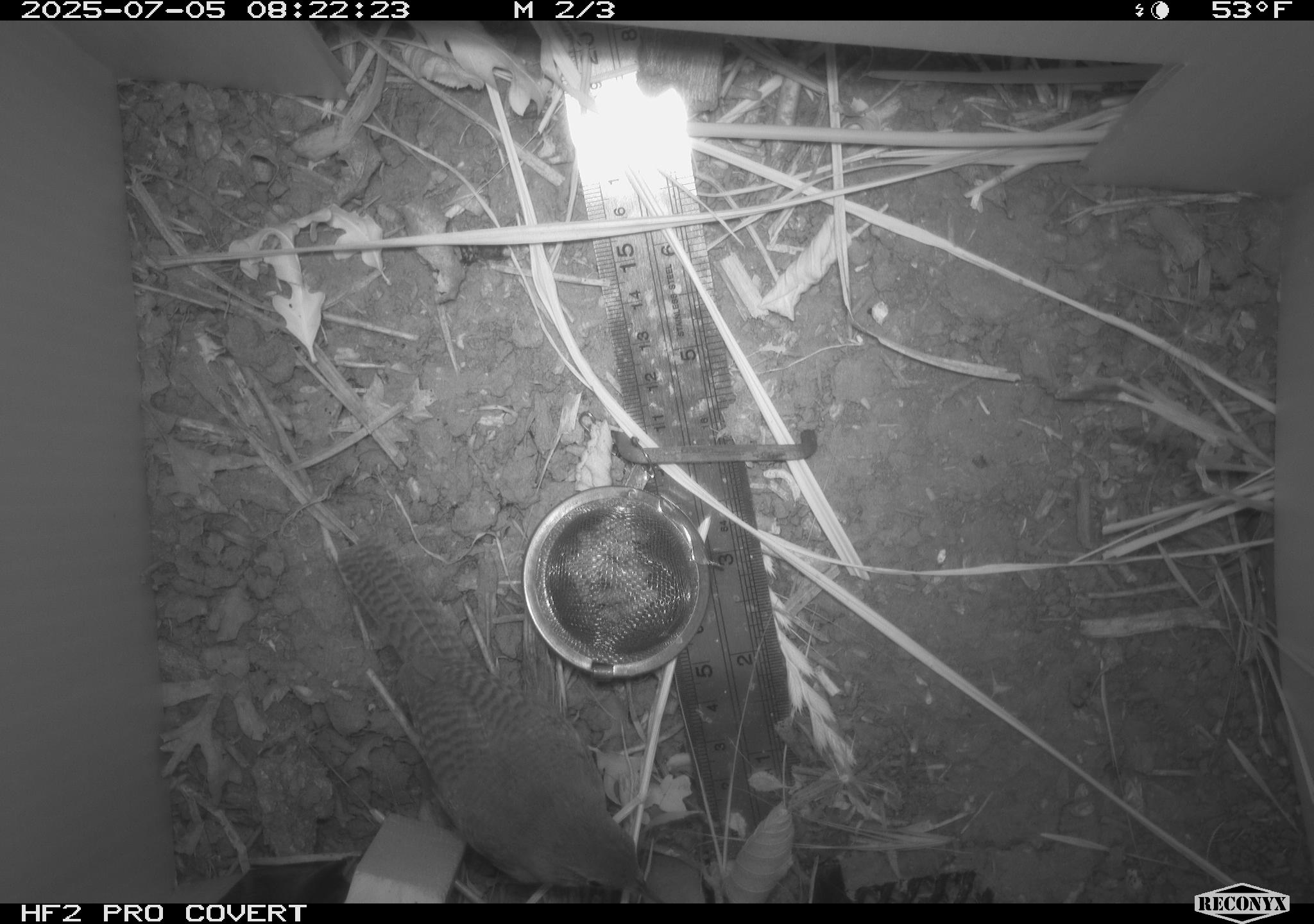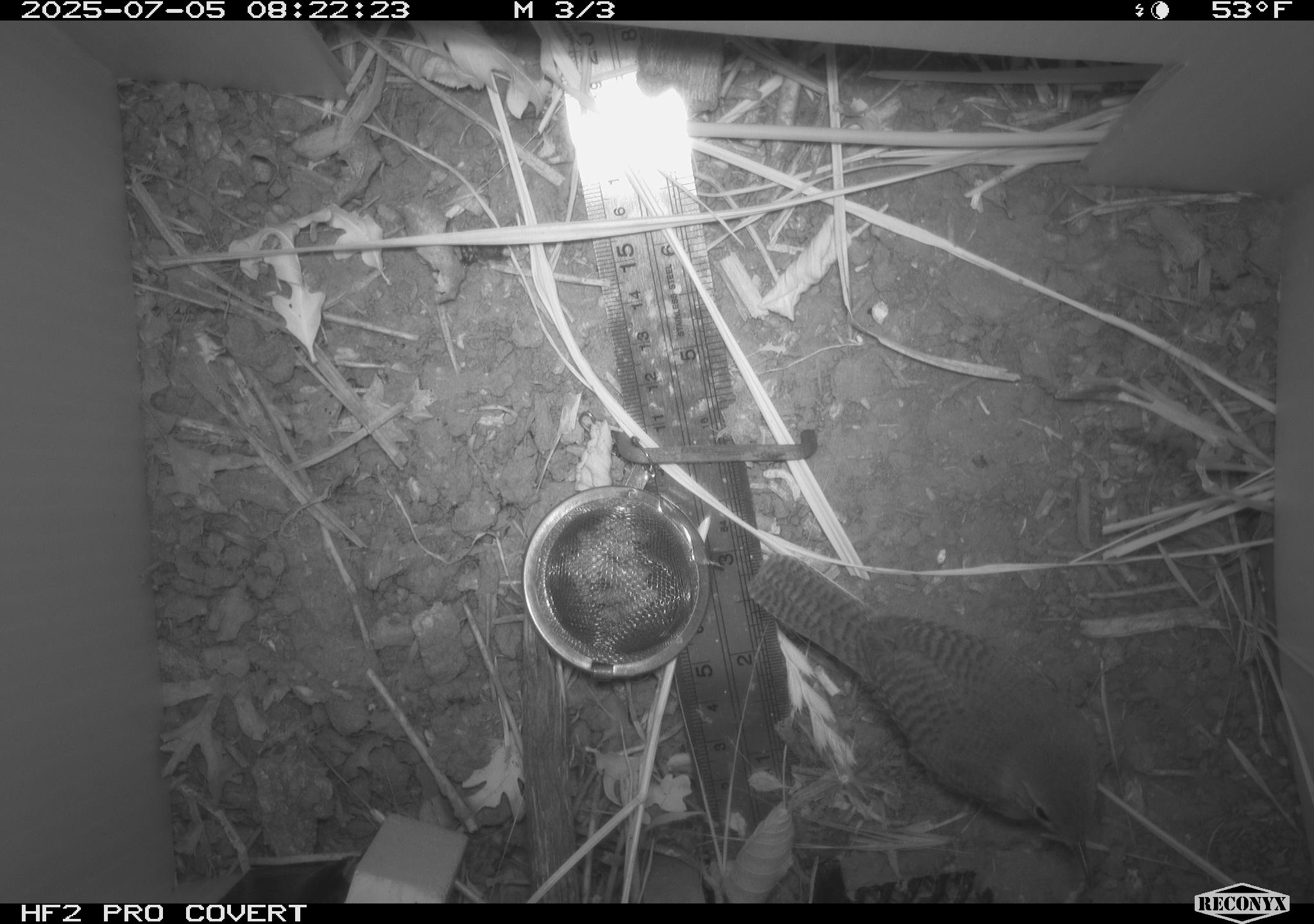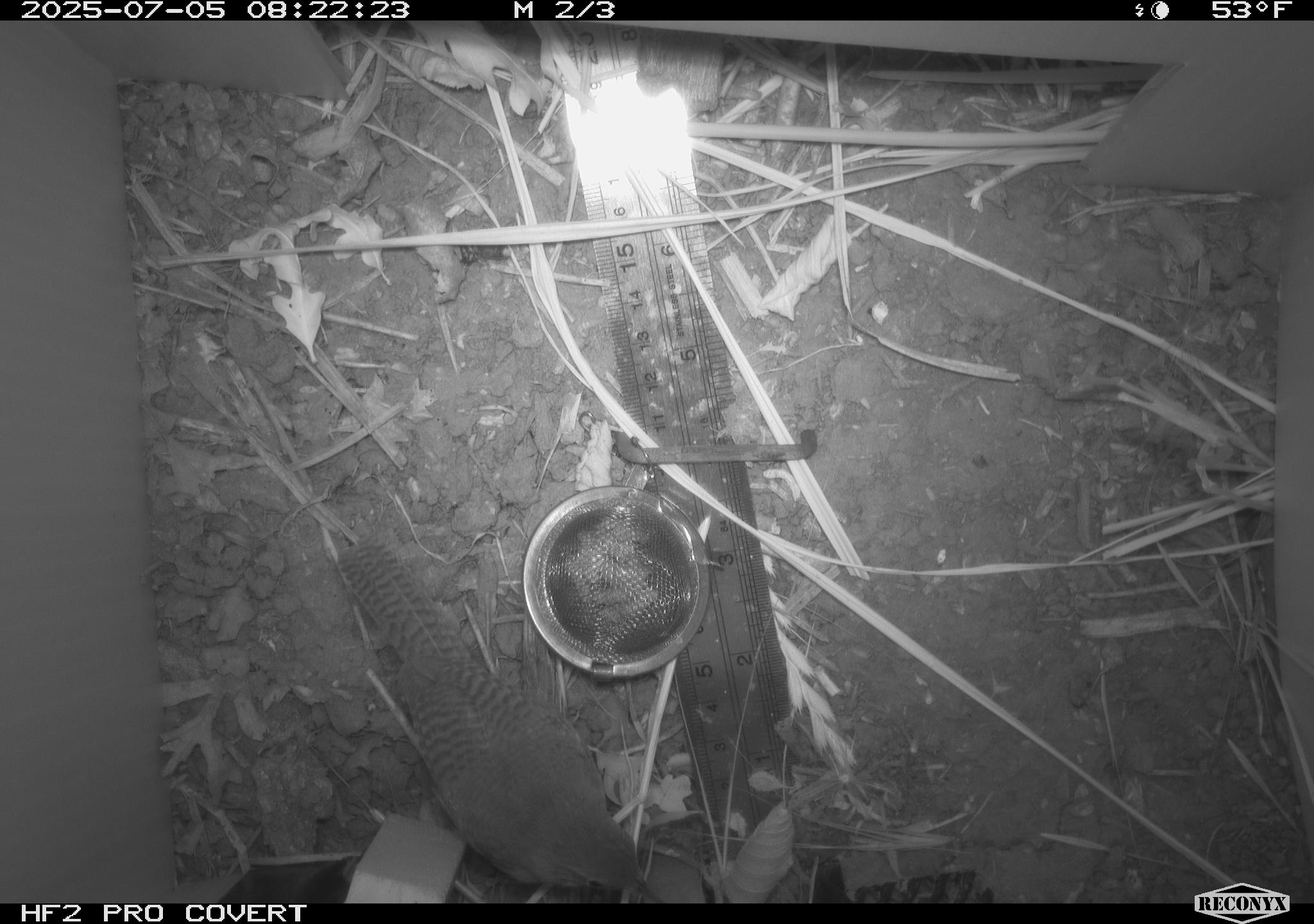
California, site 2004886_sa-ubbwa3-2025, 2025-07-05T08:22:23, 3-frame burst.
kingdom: Animalia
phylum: Chordata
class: Aves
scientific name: Aves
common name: bird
Bird (Aves).